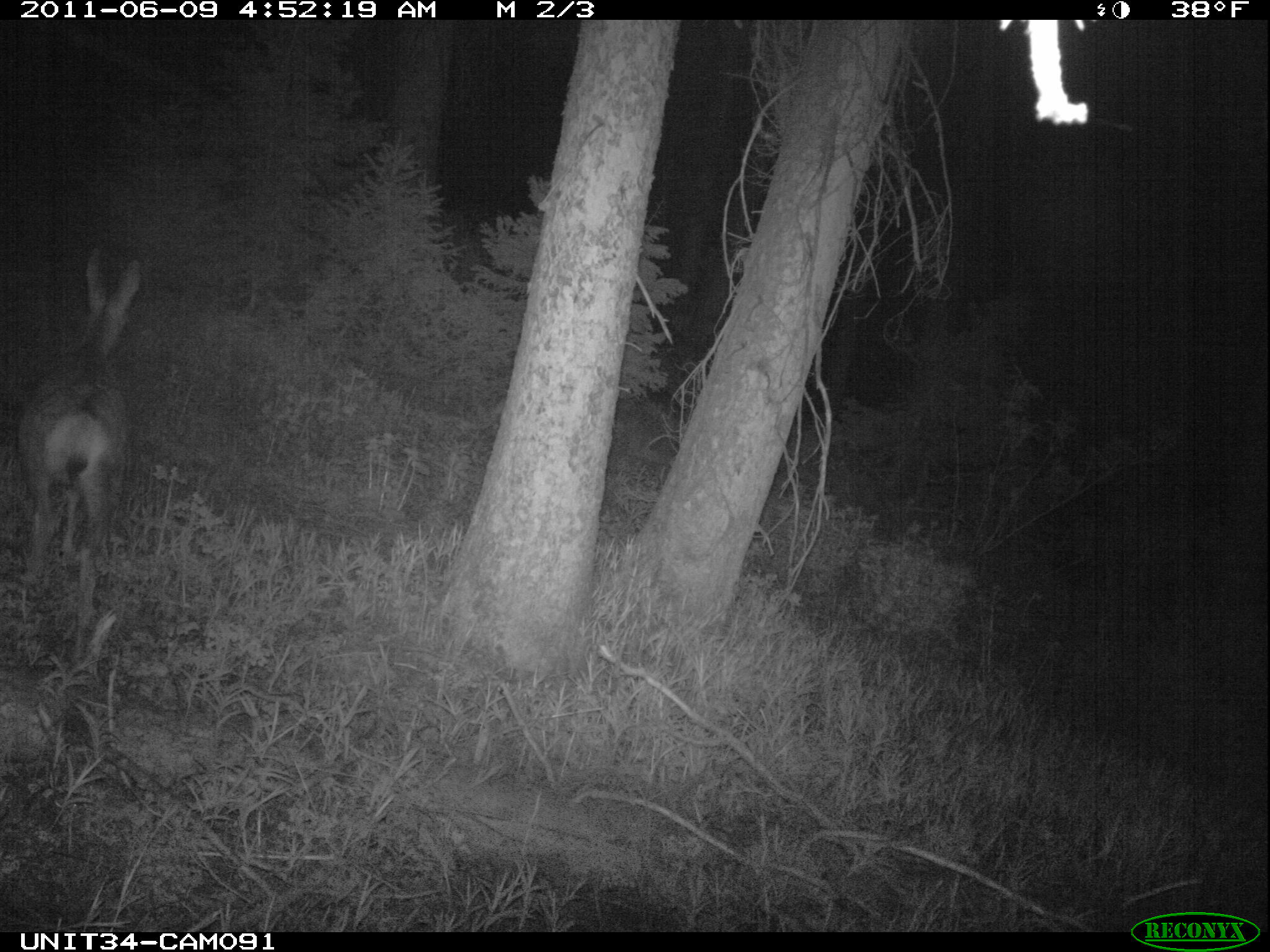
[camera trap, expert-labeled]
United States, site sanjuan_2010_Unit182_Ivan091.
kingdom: Animalia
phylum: Chordata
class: Mammalia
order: Artiodactyla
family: Cervidae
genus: Odocoileus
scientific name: Odocoileus hemionus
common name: mule deer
Odocoileus hemionus (mule deer).